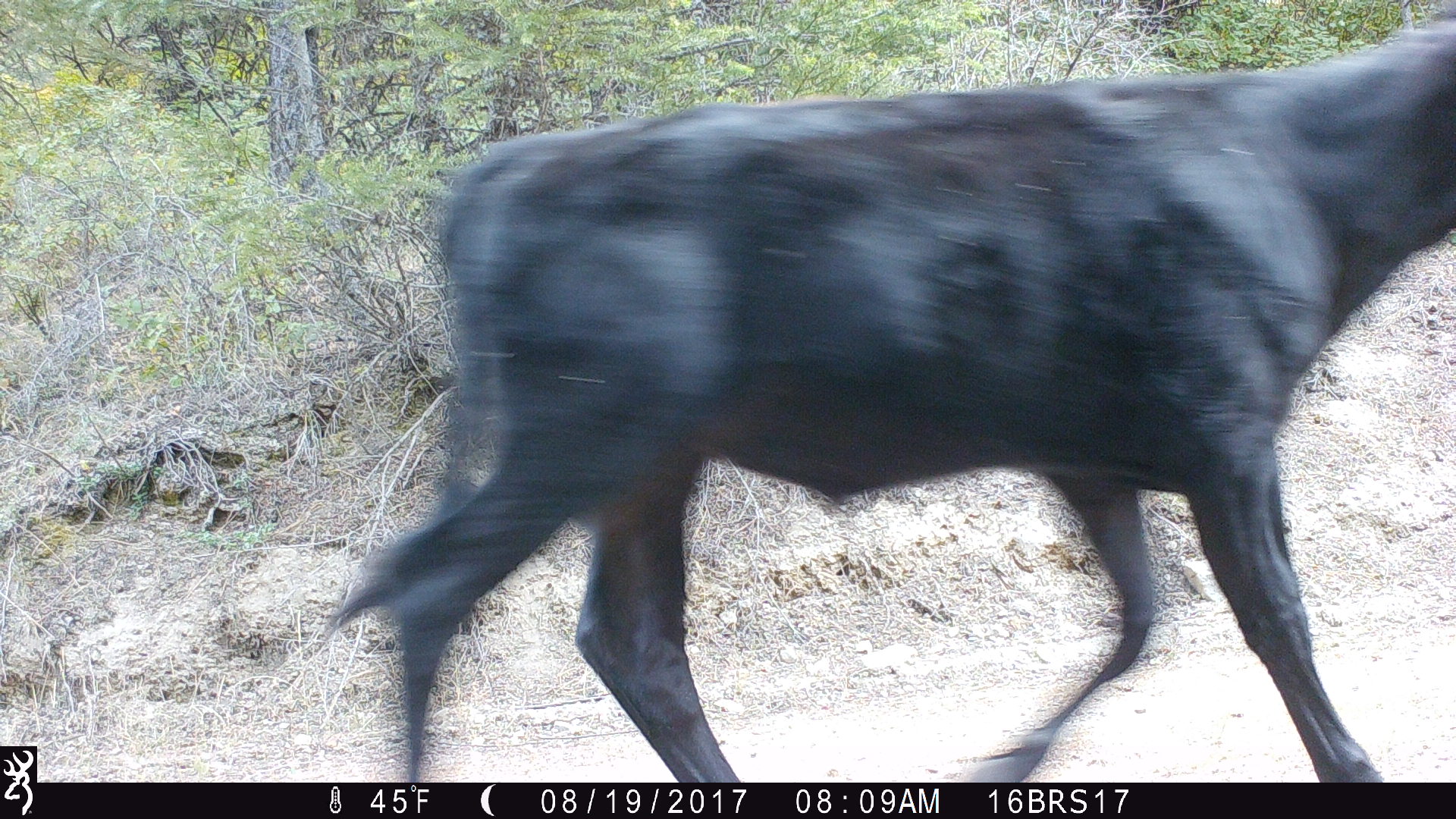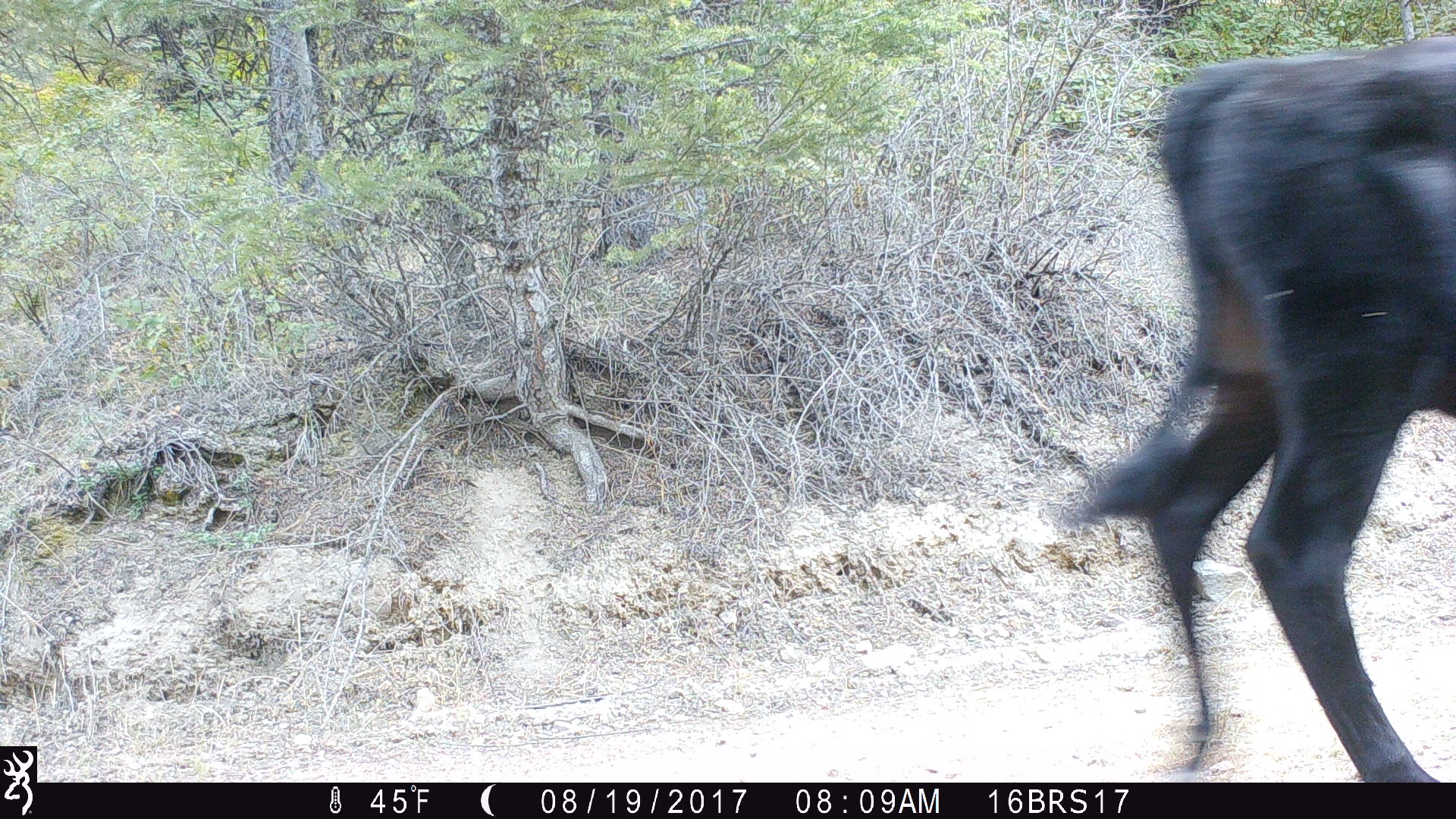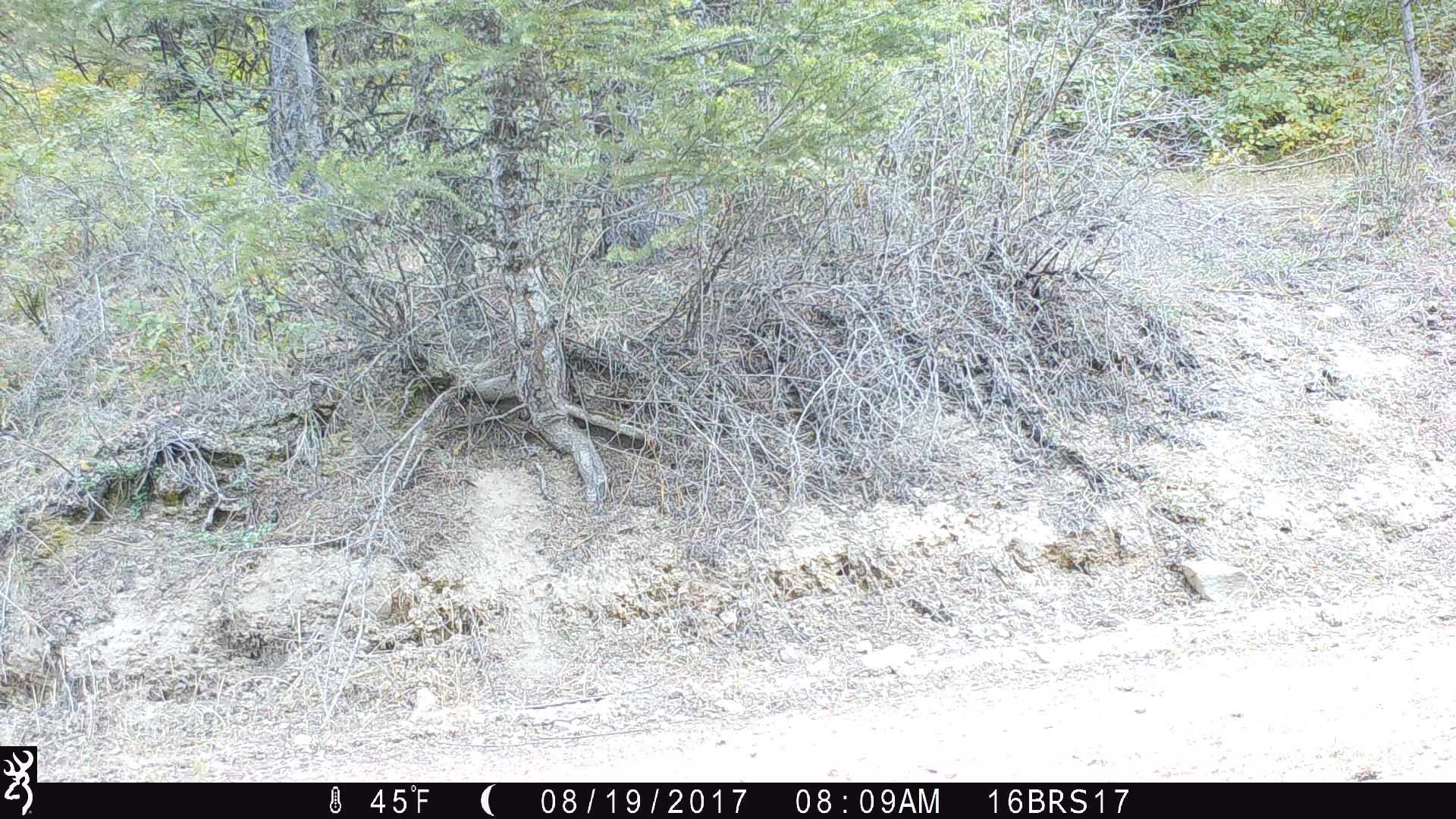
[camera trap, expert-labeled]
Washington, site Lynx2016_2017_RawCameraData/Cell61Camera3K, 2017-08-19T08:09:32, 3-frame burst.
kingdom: Animalia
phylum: Chordata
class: Mammalia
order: Artiodactyla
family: Bovidae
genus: Bos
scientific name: Bos taurus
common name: domestic cattle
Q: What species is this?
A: Domestic cattle (Bos taurus).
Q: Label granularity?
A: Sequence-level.